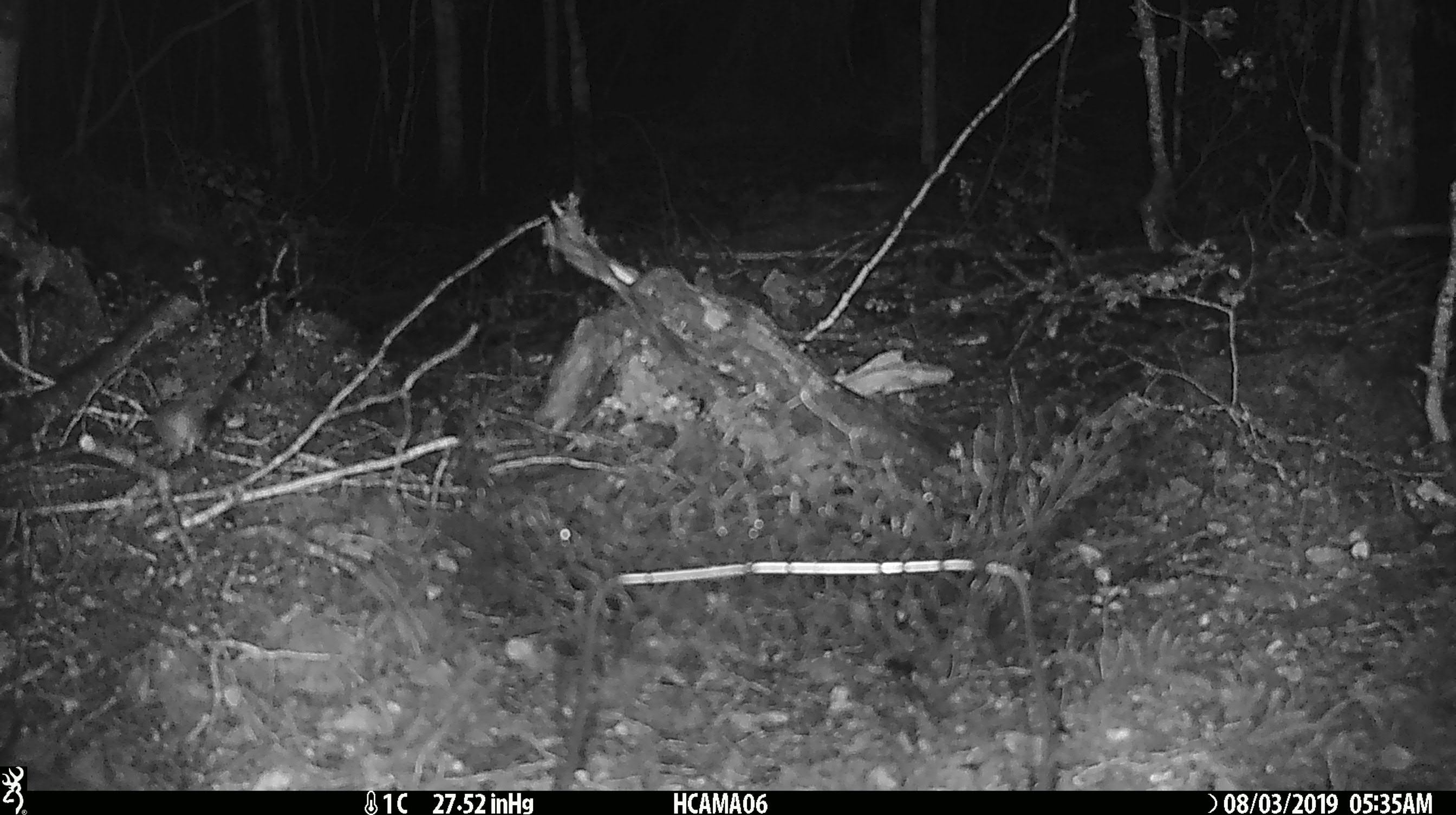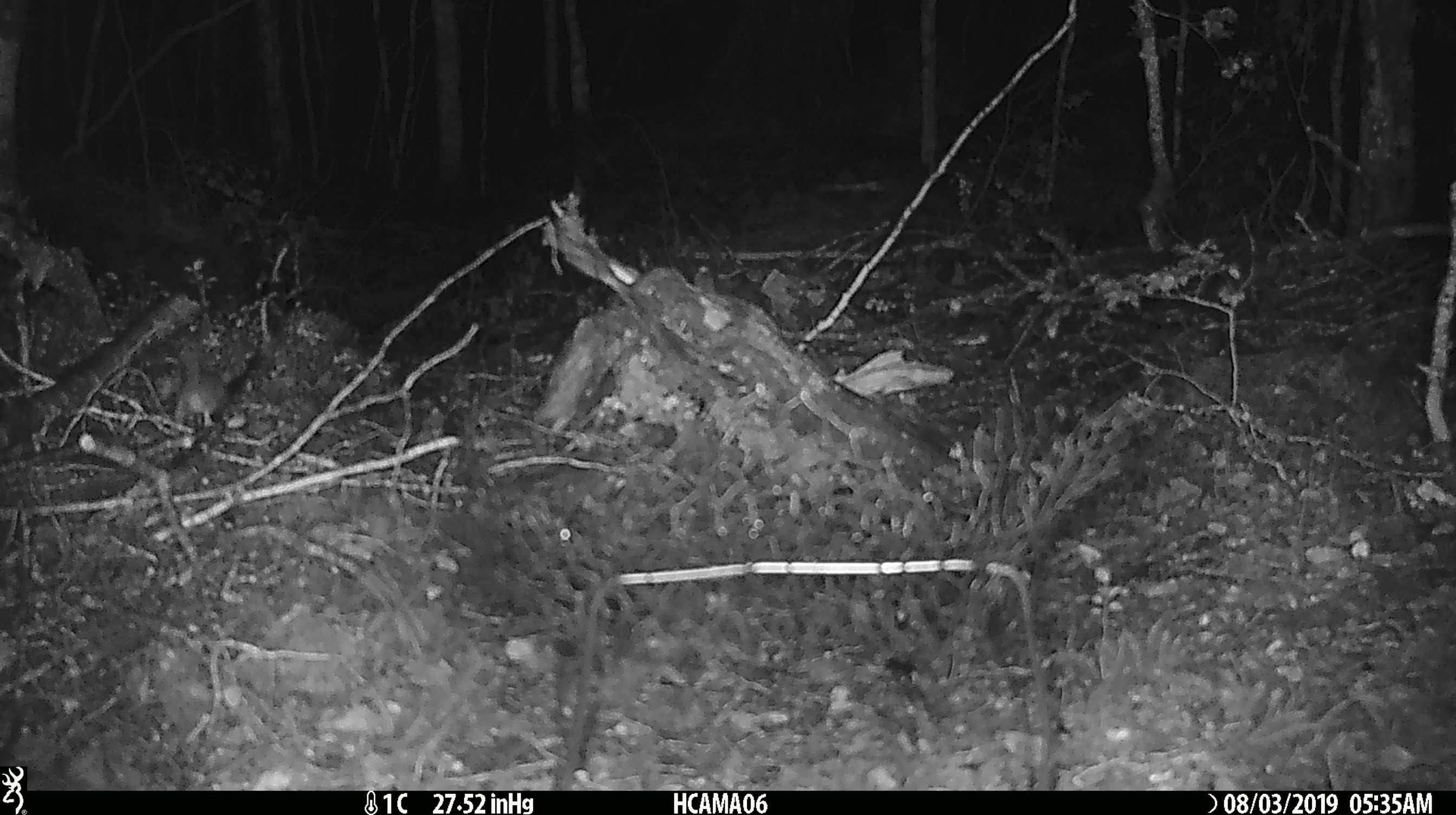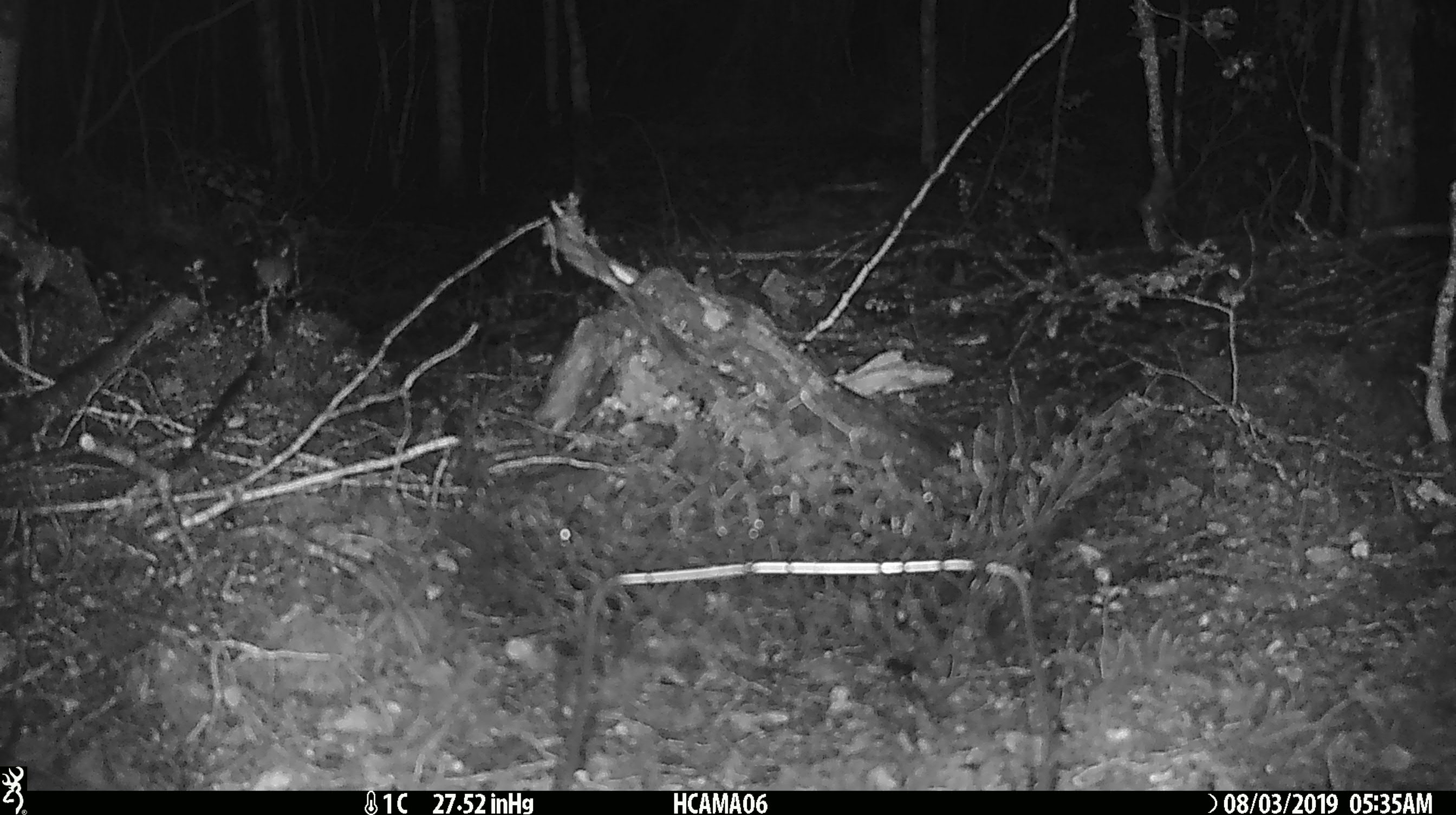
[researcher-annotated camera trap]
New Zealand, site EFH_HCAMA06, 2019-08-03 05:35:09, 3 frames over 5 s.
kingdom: Animalia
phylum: Chordata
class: Mammalia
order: Rodentia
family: Muridae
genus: Mus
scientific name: Mus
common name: mouse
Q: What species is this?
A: Mouse (Mus).